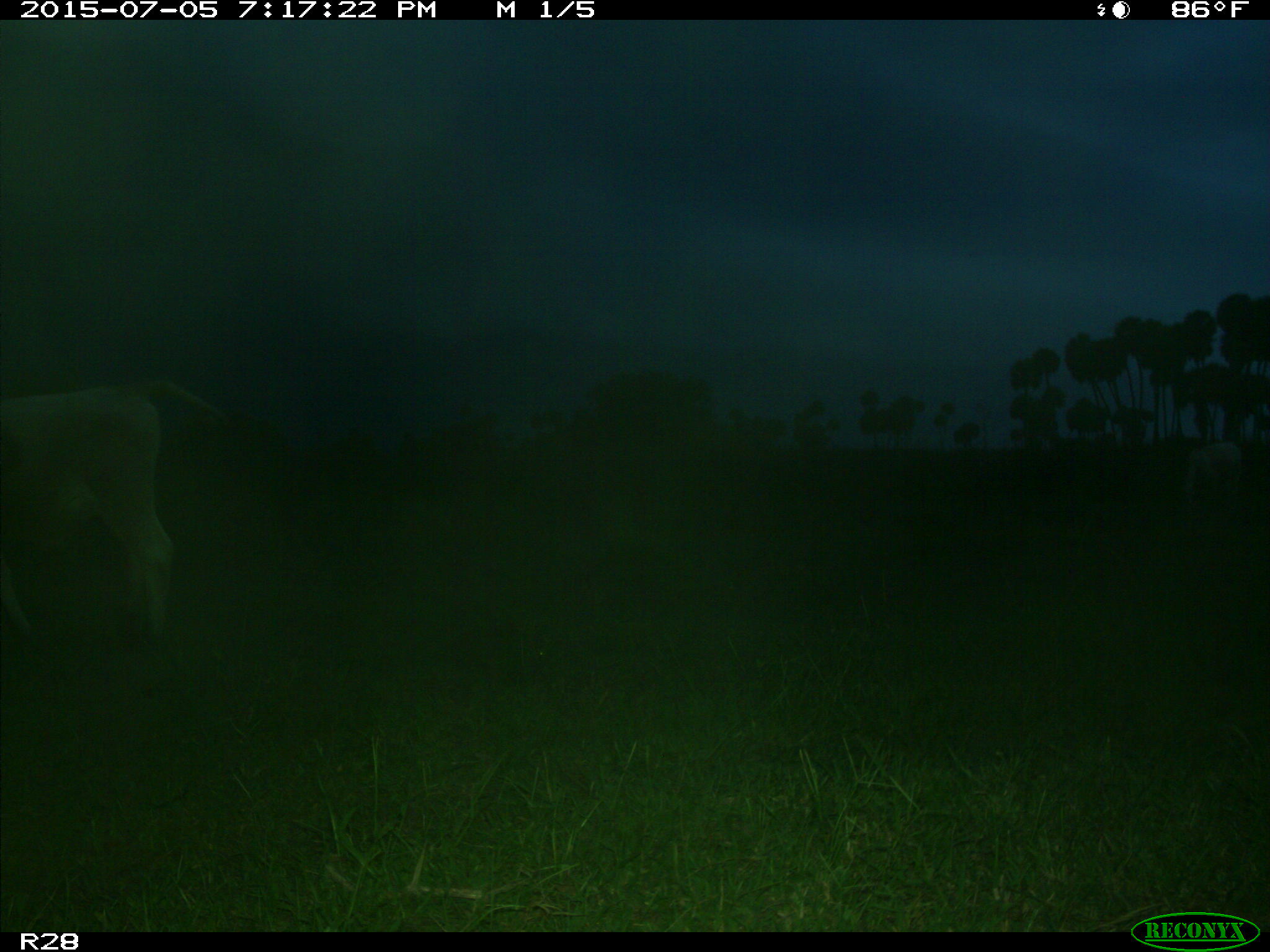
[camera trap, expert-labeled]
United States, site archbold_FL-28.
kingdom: Animalia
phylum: Chordata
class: Mammalia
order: Artiodactyla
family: Bovidae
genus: Bos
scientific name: Bos taurus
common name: domestic cow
Bos taurus (domestic cow).